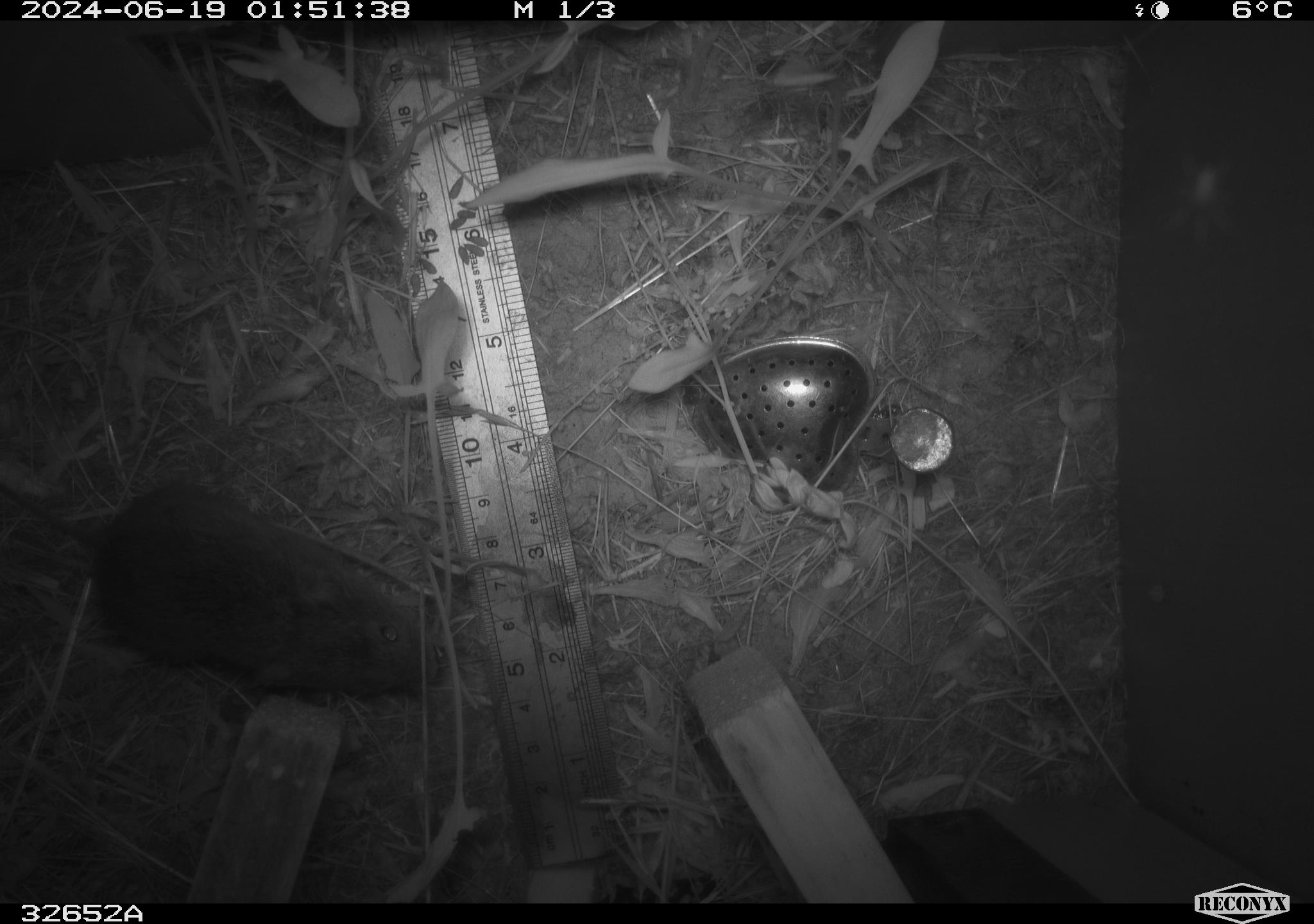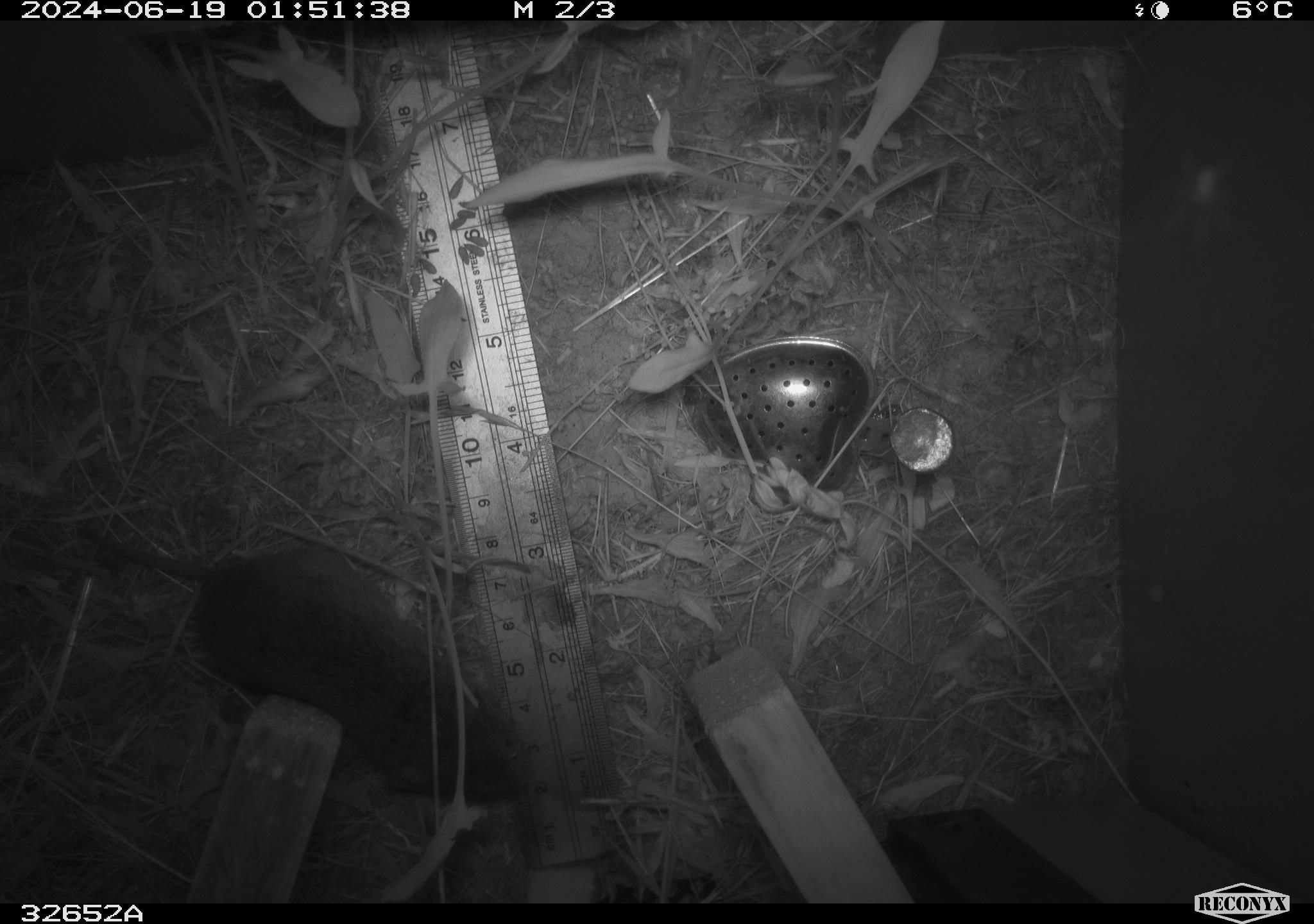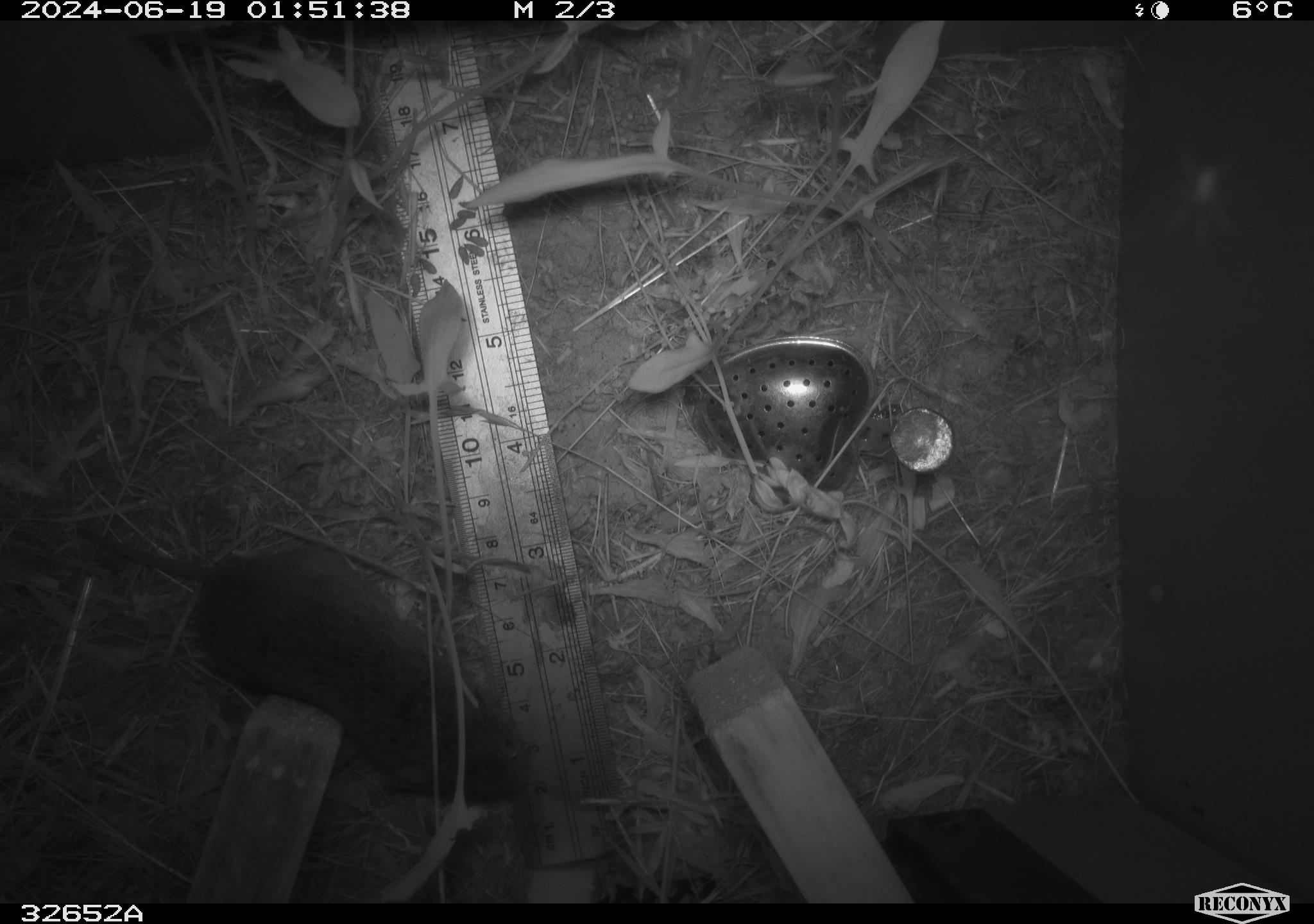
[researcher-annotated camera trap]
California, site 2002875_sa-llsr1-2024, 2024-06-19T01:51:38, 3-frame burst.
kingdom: Animalia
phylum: Chordata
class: Mammalia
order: Rodentia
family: Cricetidae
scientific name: Arvicolinae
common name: voles, lemmings, and muskrats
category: arvicolinae subfamily